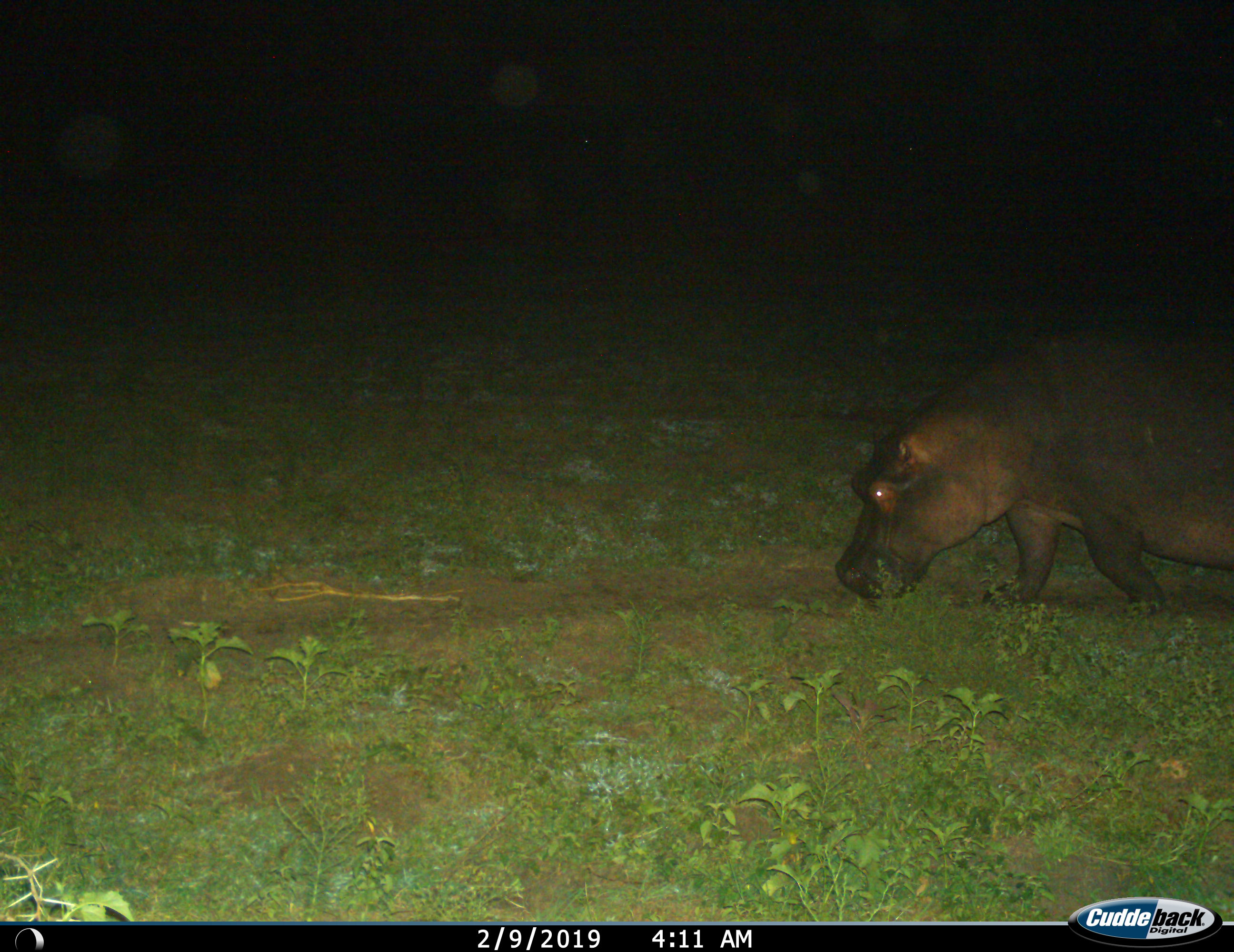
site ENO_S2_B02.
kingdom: Animalia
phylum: Chordata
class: Mammalia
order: Artiodactyla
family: Hippopotamidae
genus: Hippopotamus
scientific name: Hippopotamus amphibius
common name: hippopotamus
Hippopotamus (Hippopotamus amphibius), count 1. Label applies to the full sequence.